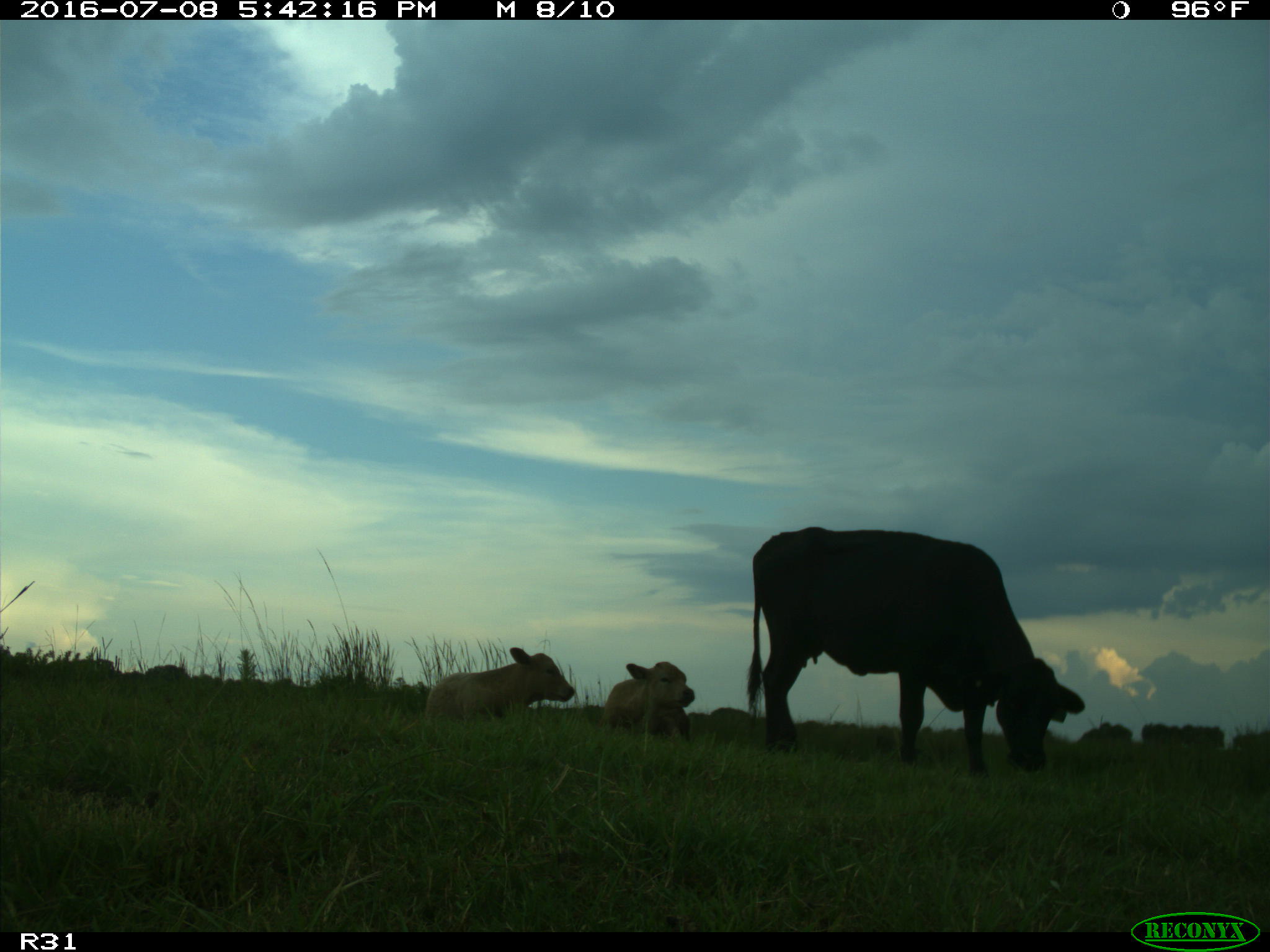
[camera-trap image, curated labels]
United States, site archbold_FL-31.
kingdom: Animalia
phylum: Chordata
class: Mammalia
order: Artiodactyla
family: Bovidae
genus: Bos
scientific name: Bos taurus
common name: domestic cow